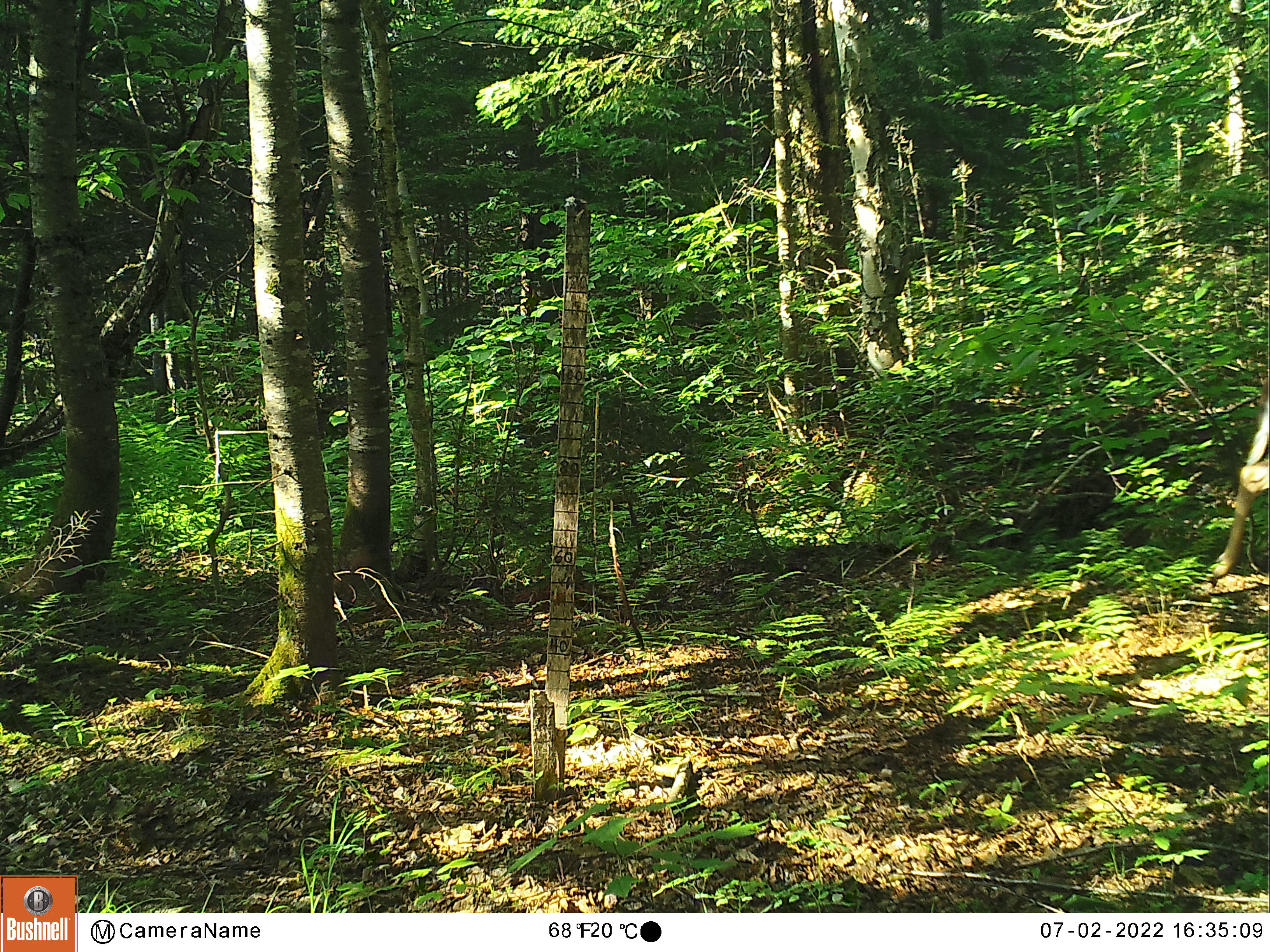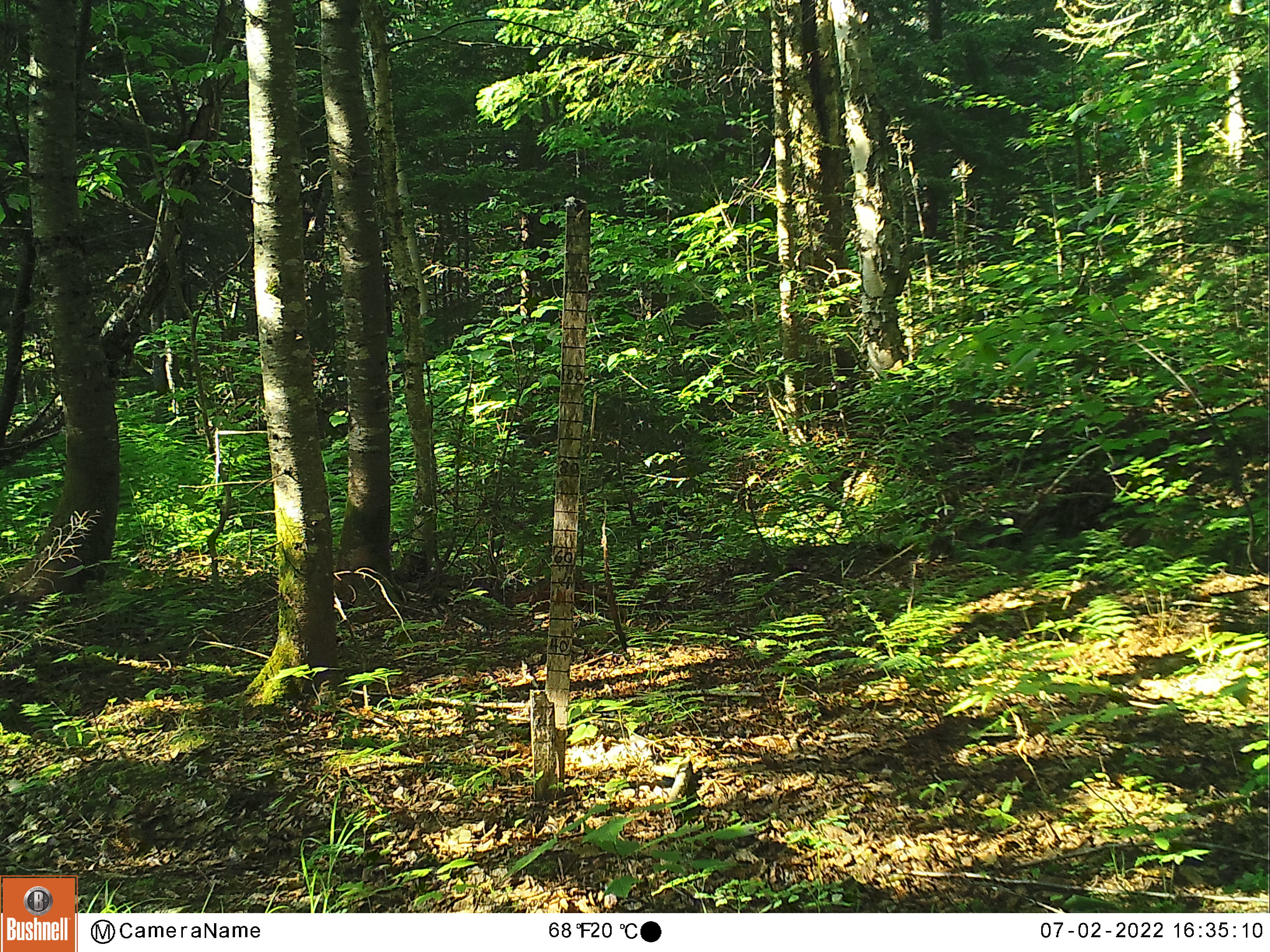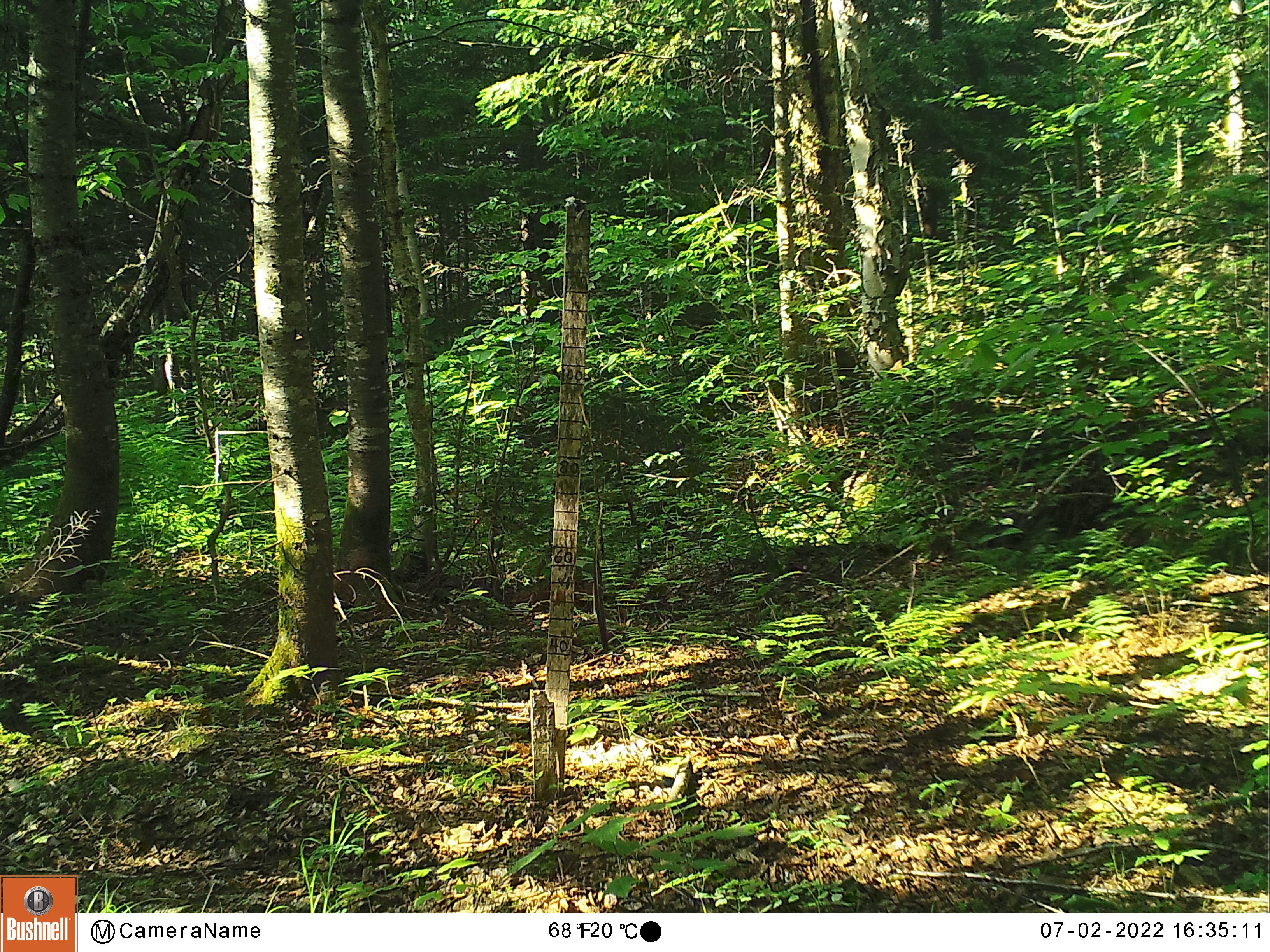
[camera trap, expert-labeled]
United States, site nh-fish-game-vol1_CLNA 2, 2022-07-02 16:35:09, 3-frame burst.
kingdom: Animalia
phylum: Chordata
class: Mammalia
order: Artiodactyla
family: Cervidae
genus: Odocoileus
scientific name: Odocoileus virginianus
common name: white-tailed deer